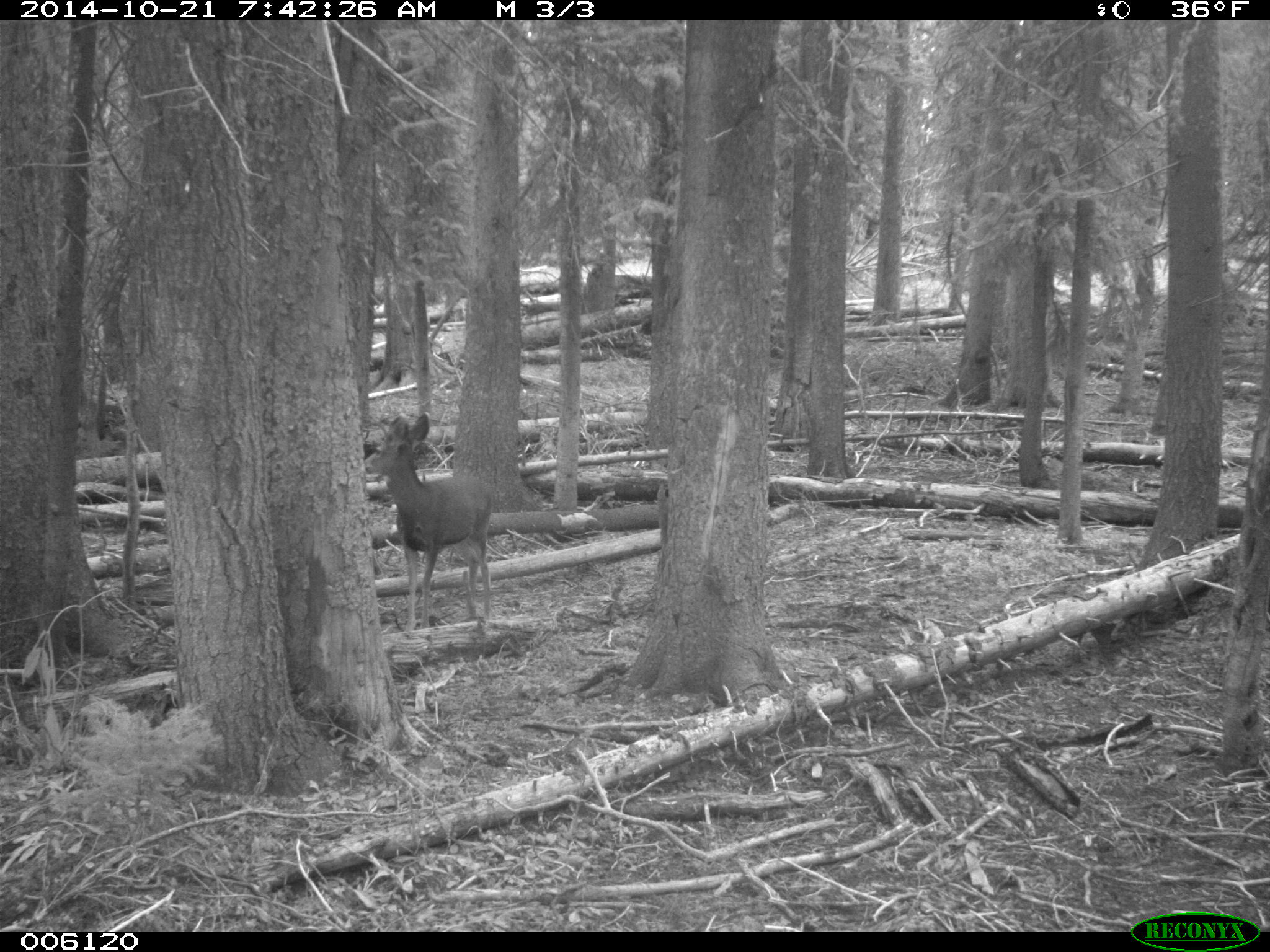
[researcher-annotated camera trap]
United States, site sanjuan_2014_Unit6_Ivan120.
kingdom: Animalia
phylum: Chordata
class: Mammalia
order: Artiodactyla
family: Cervidae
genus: Odocoileus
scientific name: Odocoileus hemionus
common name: mule deer